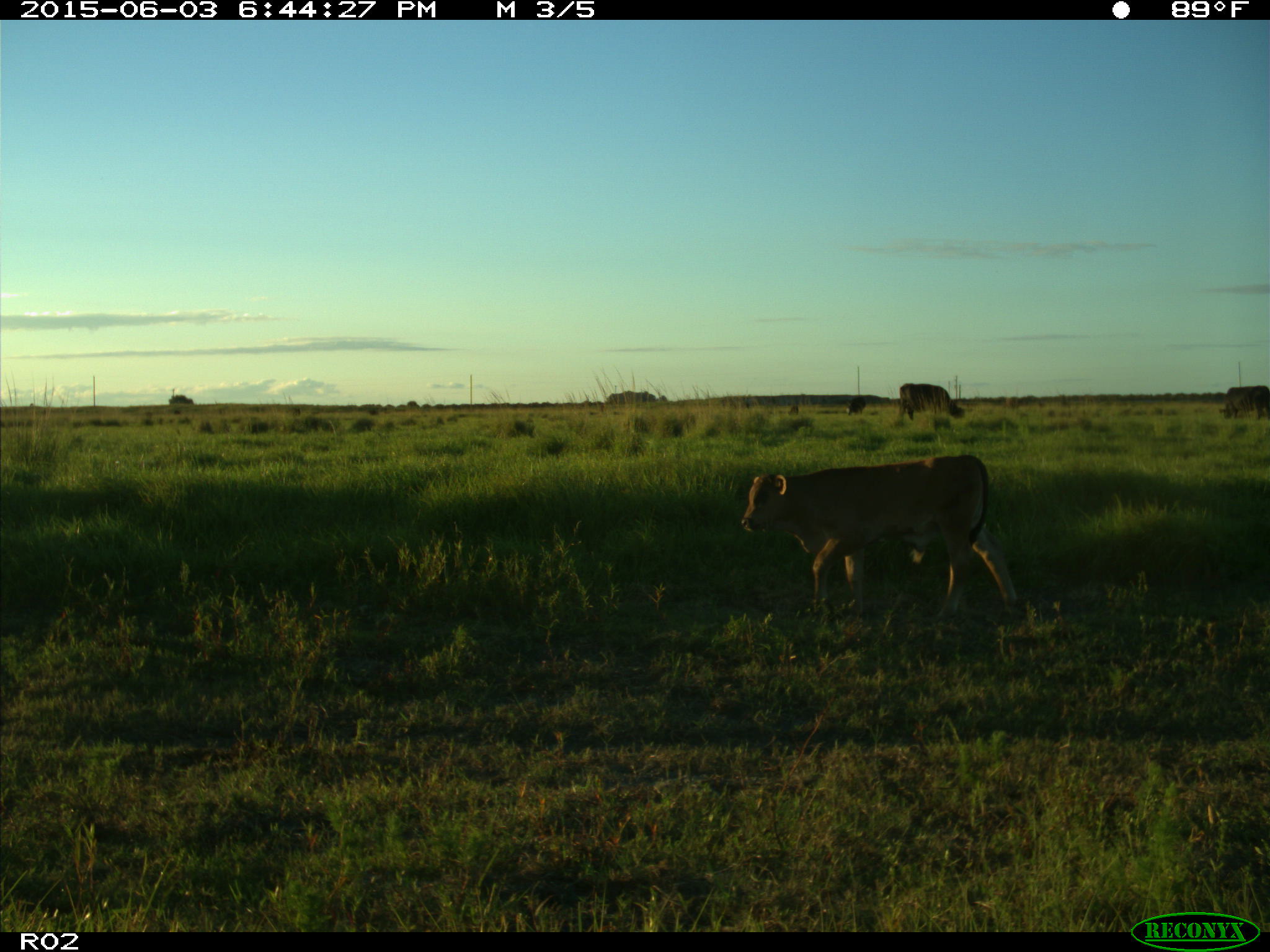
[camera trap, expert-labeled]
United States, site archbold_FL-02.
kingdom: Animalia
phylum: Chordata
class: Mammalia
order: Artiodactyla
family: Bovidae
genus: Bos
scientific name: Bos taurus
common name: domestic cow